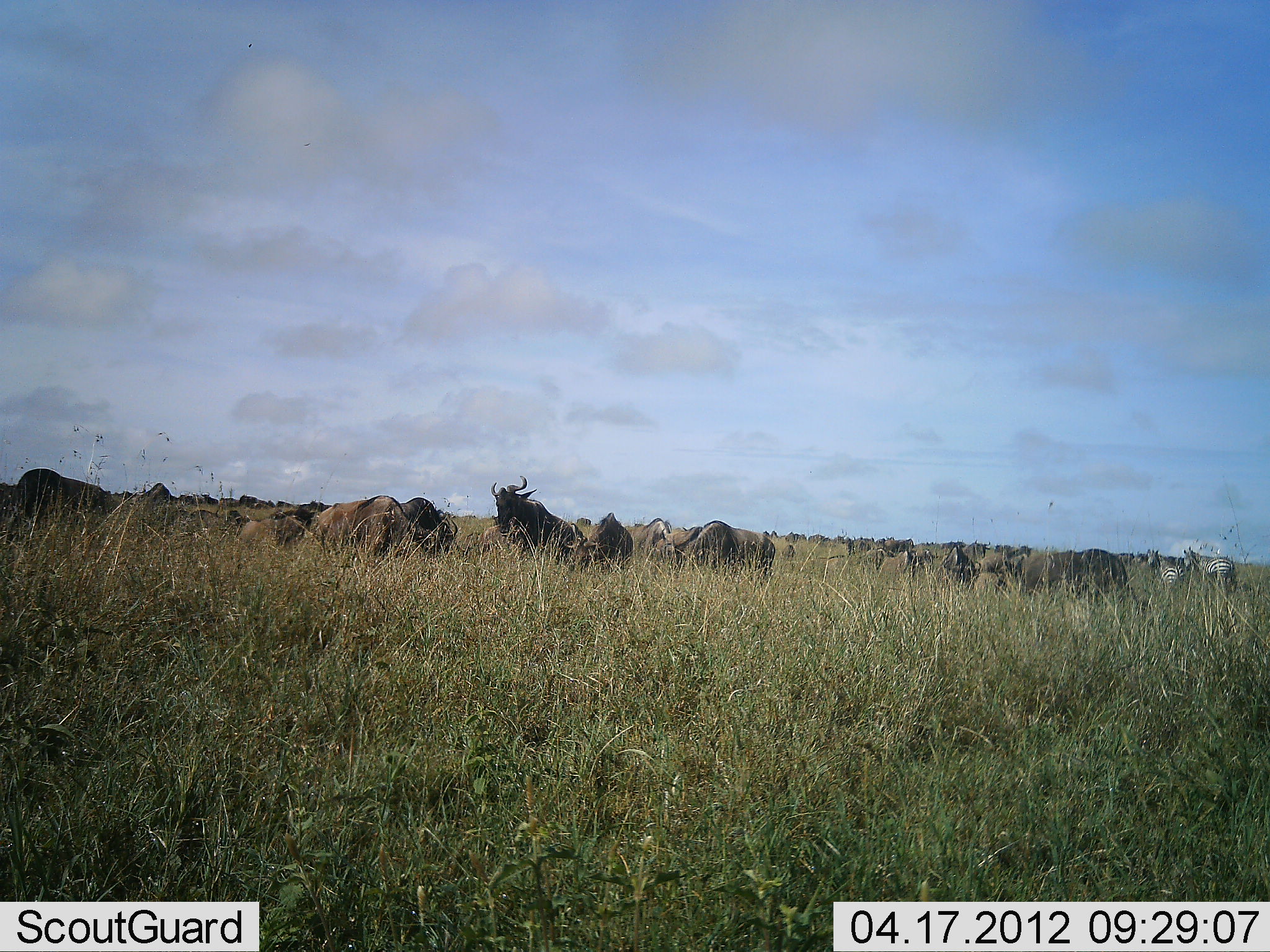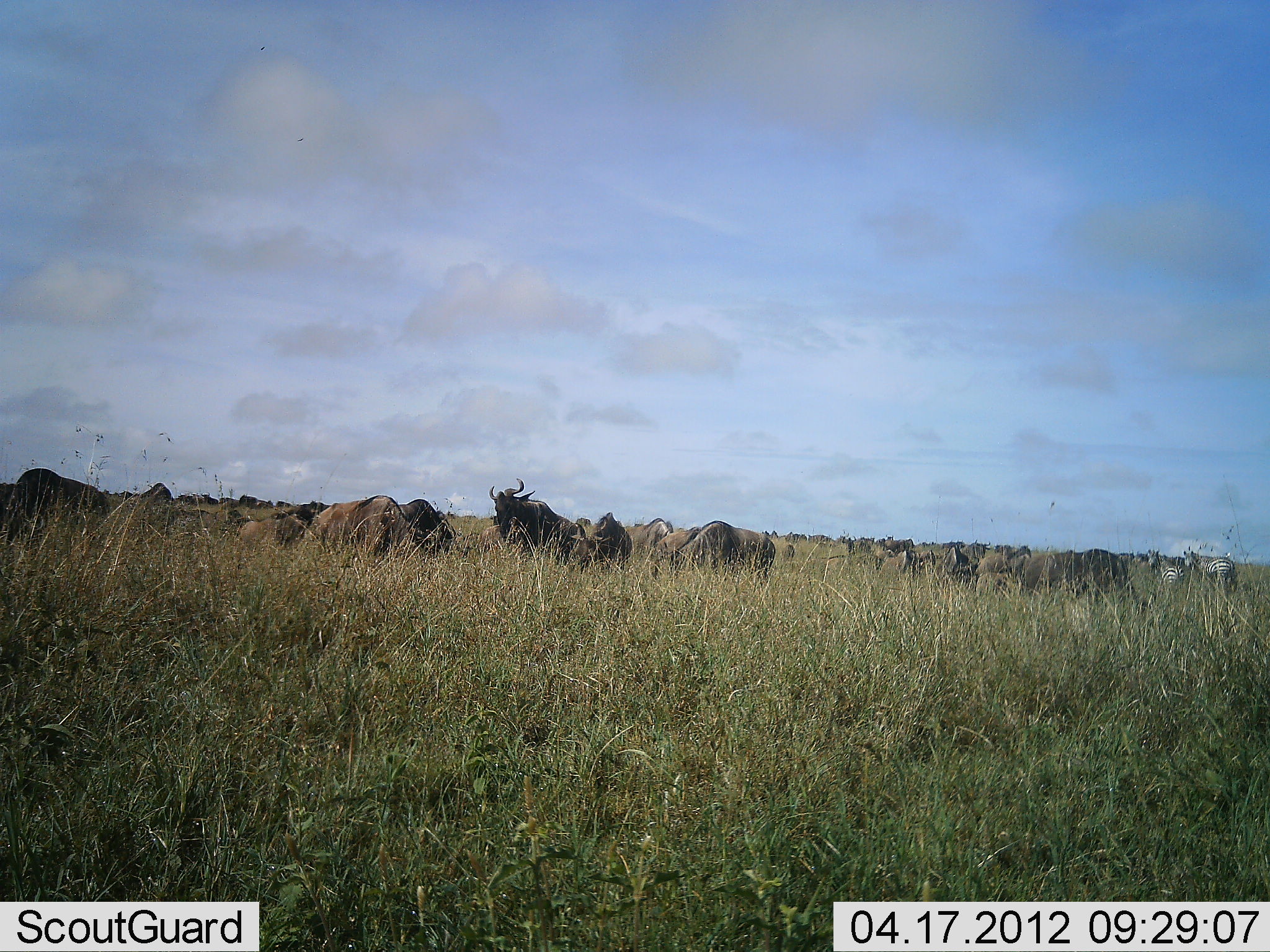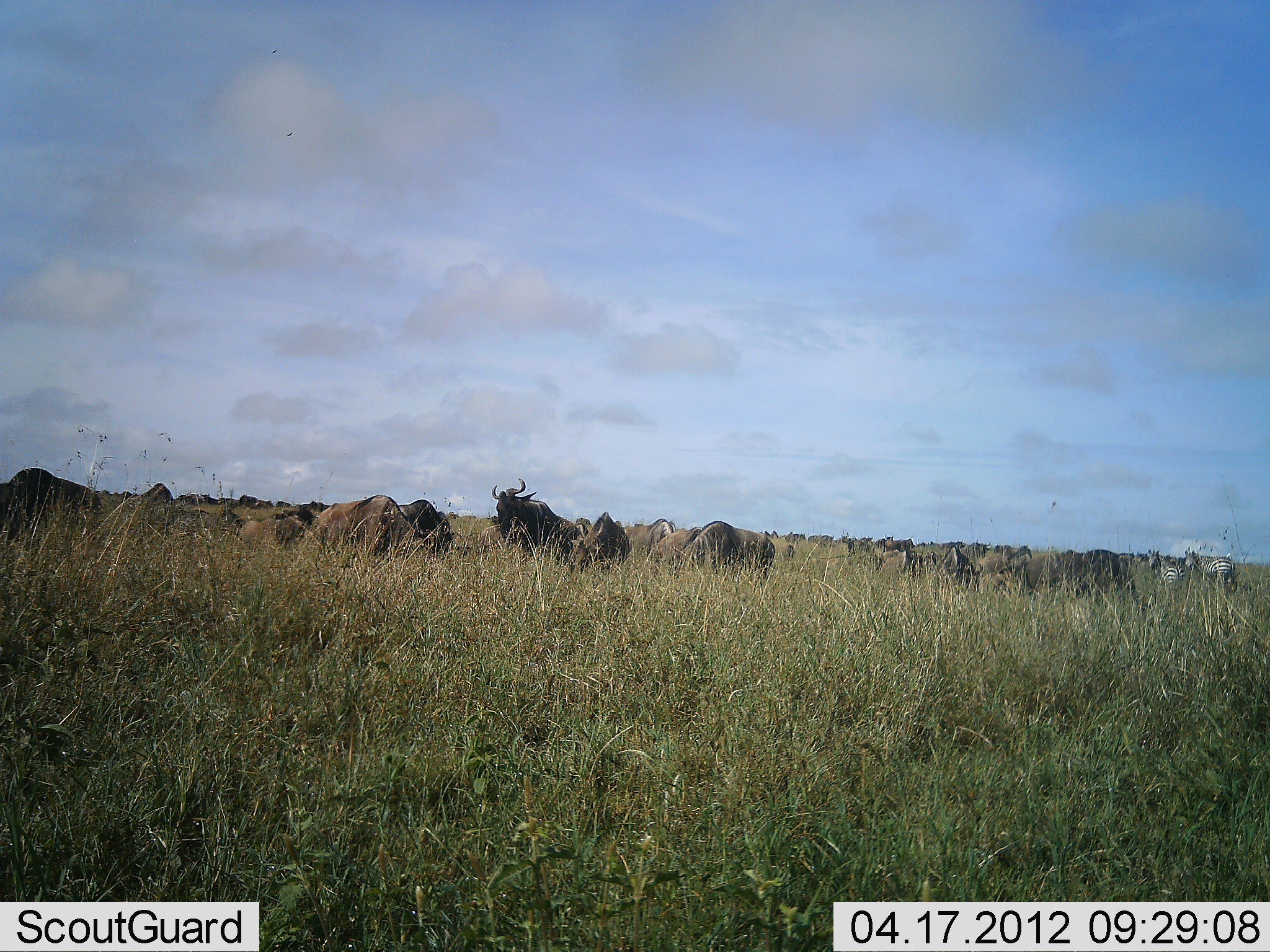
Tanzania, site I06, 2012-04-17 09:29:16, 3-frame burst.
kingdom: Animalia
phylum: Chordata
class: Mammalia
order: Artiodactyla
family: Bovidae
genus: Connochaetes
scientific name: Connochaetes taurinus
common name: blue wildebeest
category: wildebeest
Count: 11-50.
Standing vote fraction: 42%.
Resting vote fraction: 5%.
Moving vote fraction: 5%.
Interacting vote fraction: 5%.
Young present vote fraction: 0%.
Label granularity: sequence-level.